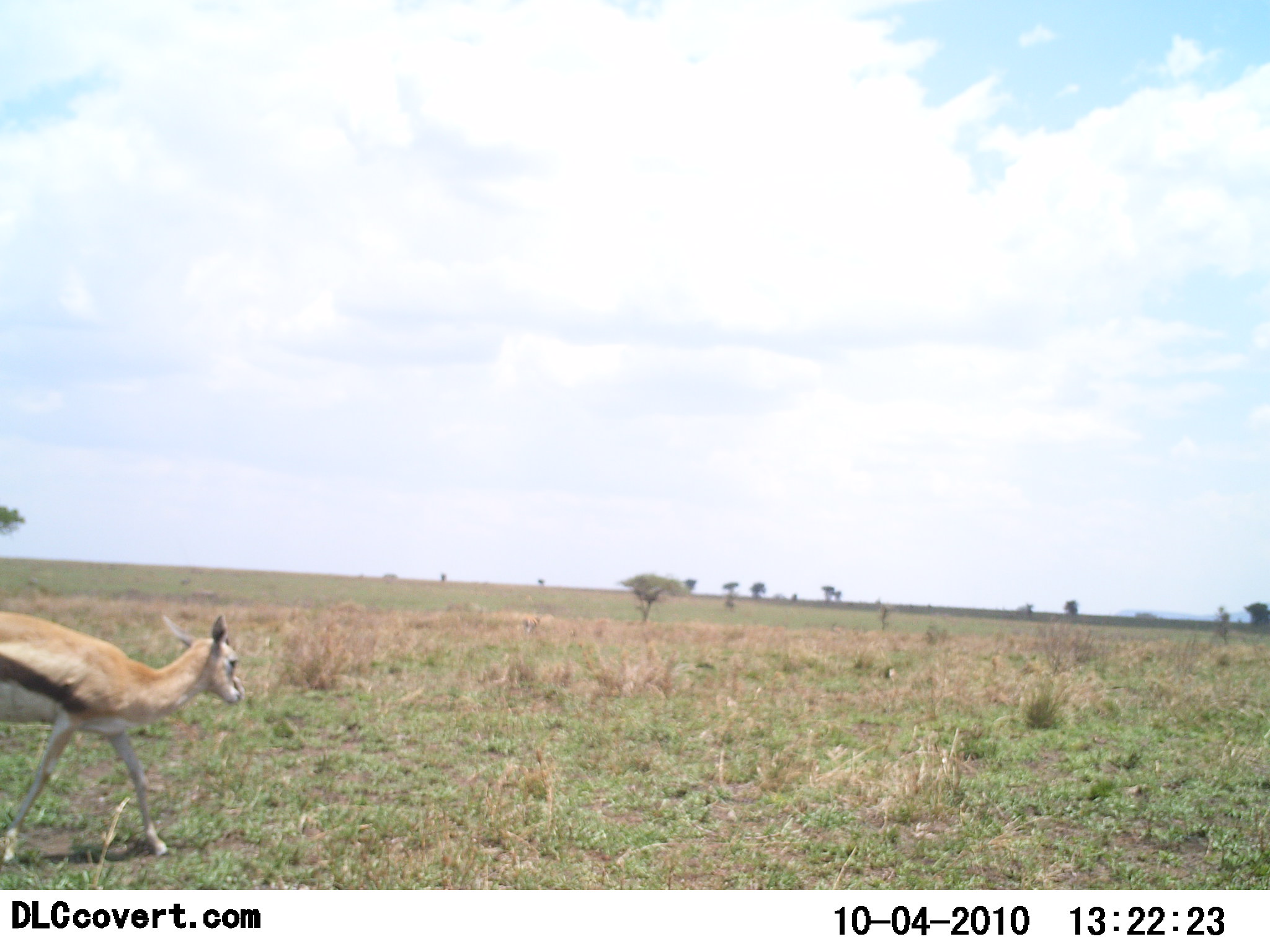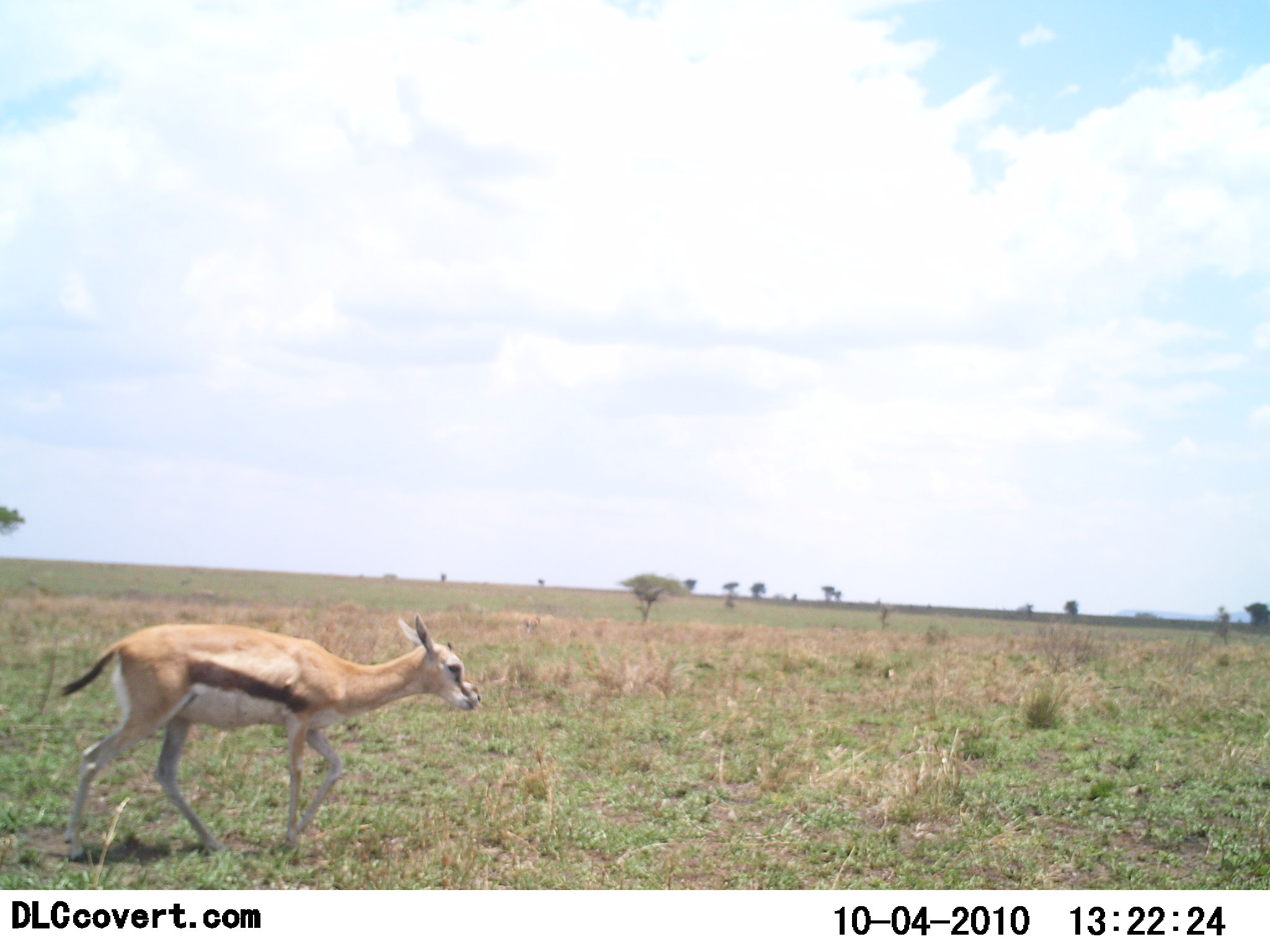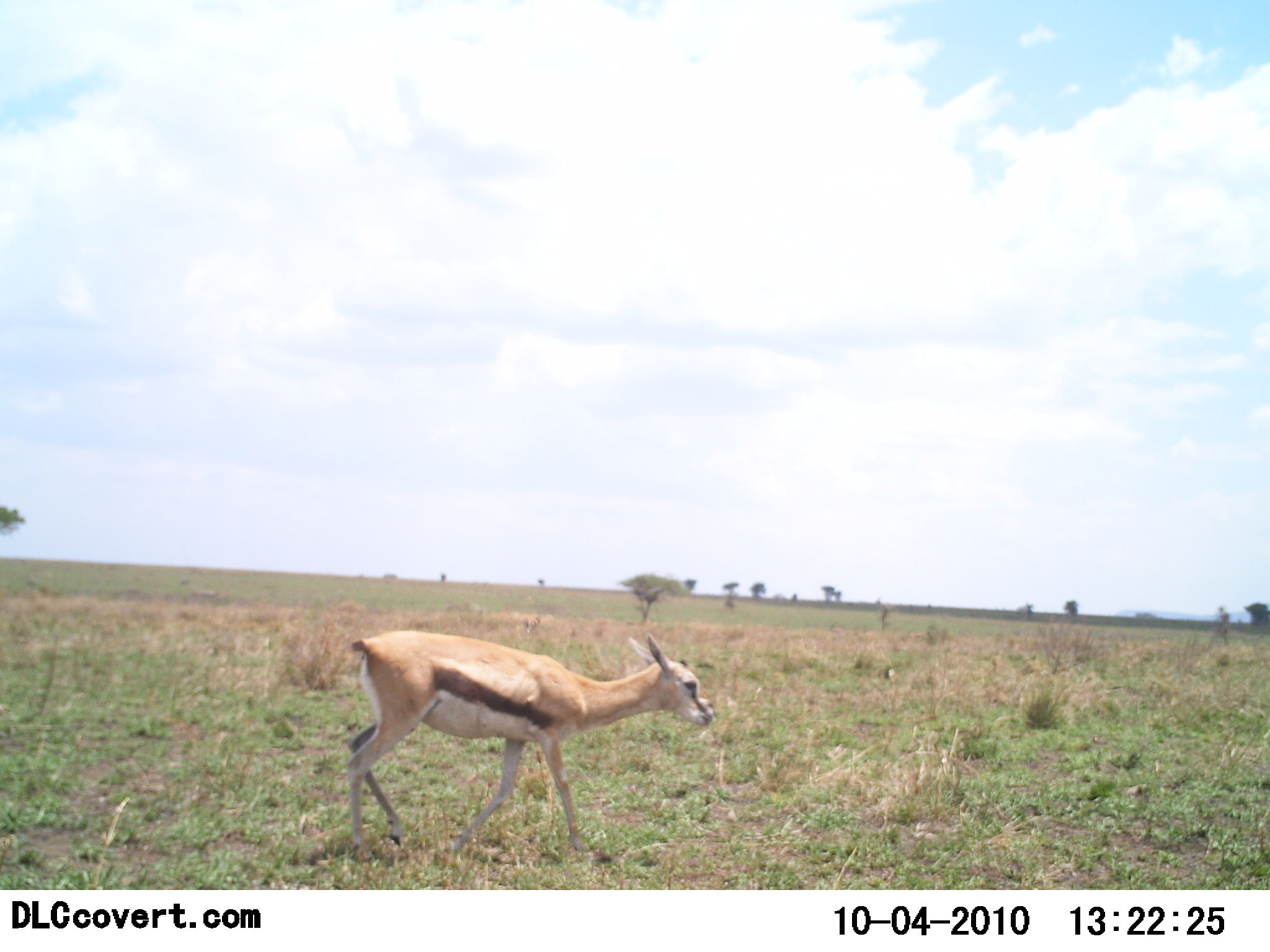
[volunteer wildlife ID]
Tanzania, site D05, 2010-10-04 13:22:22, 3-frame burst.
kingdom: Animalia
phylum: Chordata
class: Mammalia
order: Artiodactyla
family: Bovidae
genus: Eudorcas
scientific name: Eudorcas thomsonii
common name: thomson's gazelle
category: gazellethomsons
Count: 1.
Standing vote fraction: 6%.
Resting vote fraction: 0%.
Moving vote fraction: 94%.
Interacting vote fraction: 0%.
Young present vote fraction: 0%.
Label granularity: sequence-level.